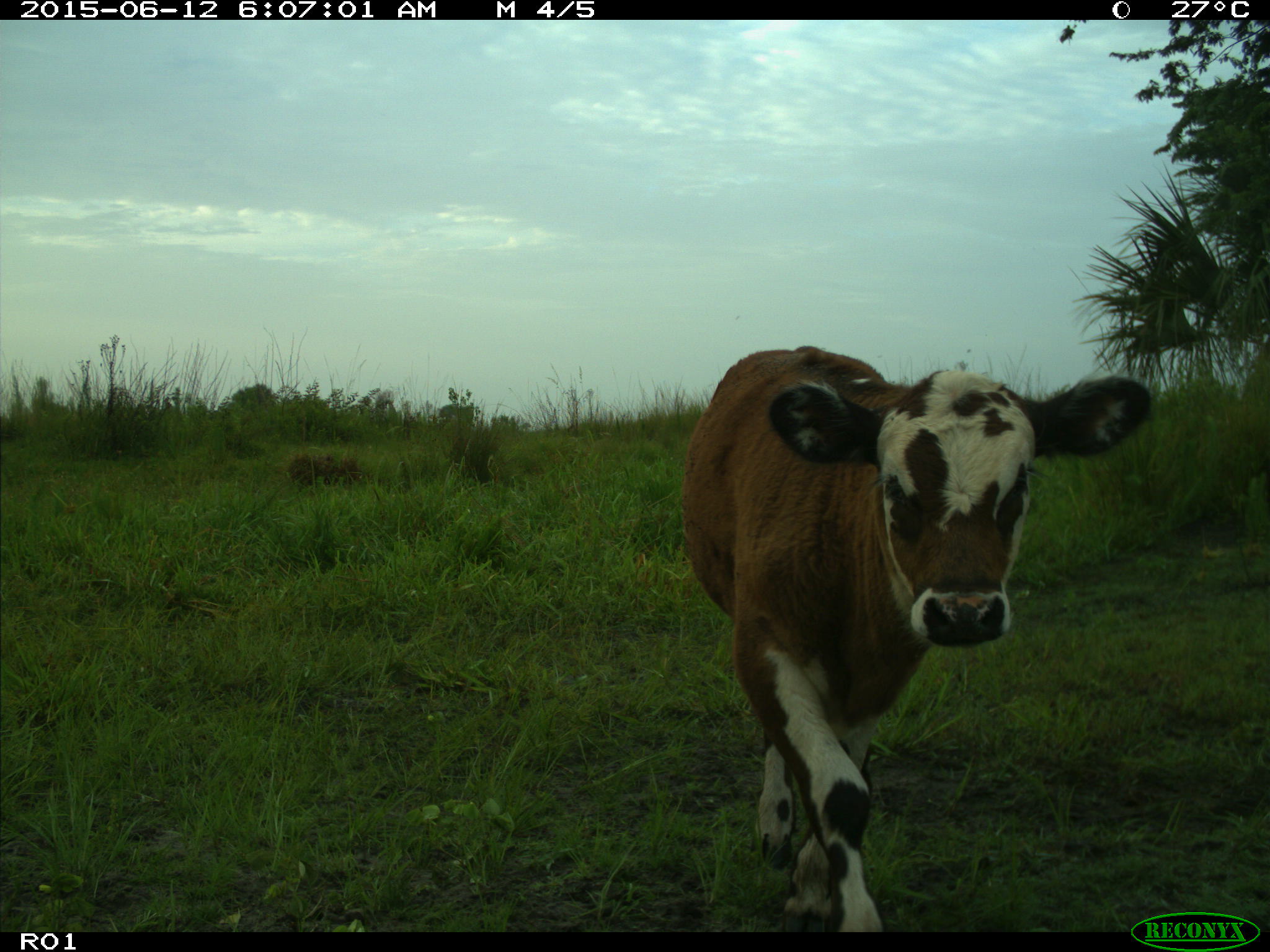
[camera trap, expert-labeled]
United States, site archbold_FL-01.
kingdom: Animalia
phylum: Chordata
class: Mammalia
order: Artiodactyla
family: Bovidae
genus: Bos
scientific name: Bos taurus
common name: domestic cow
Bos taurus (domestic cow).